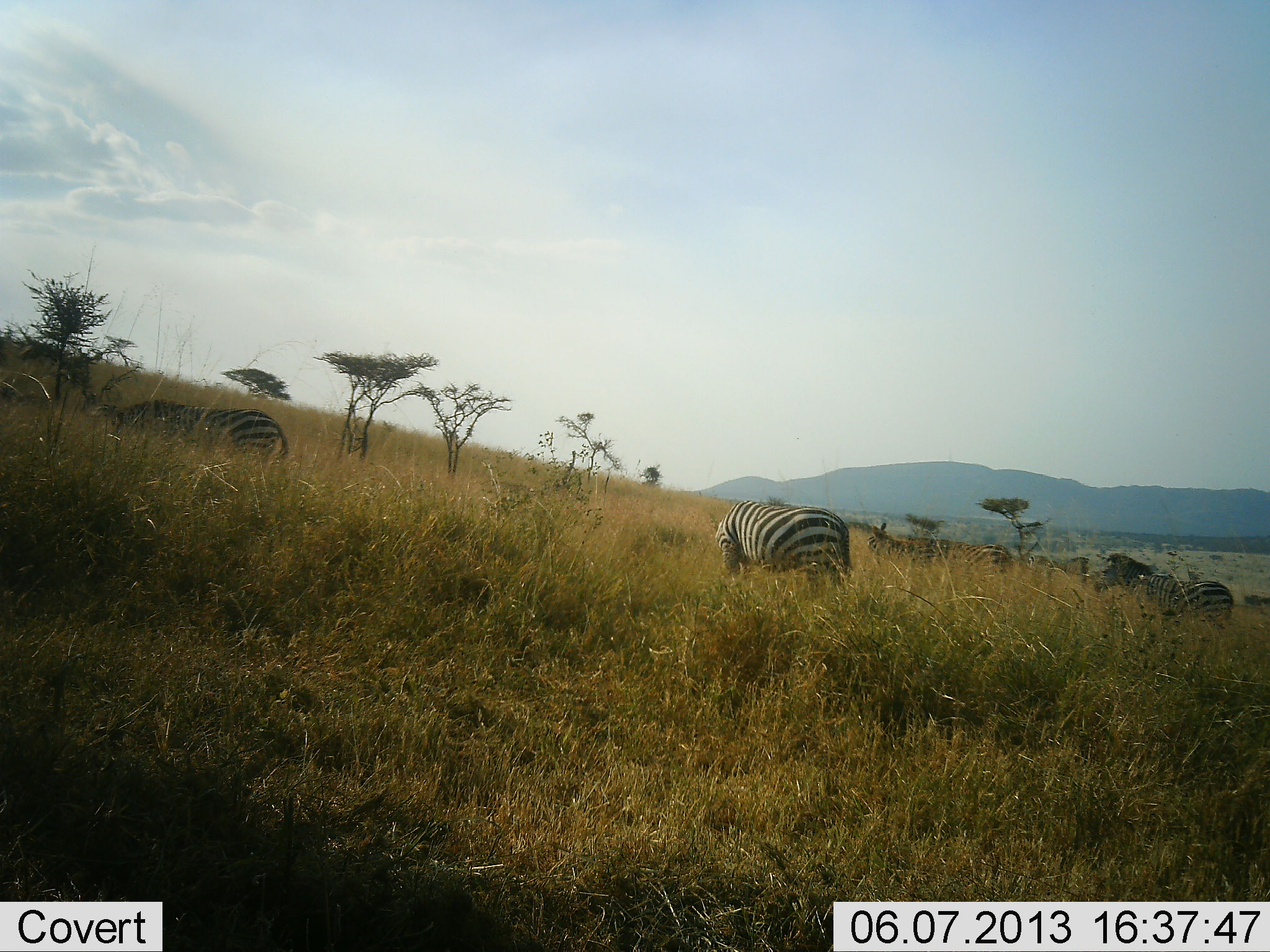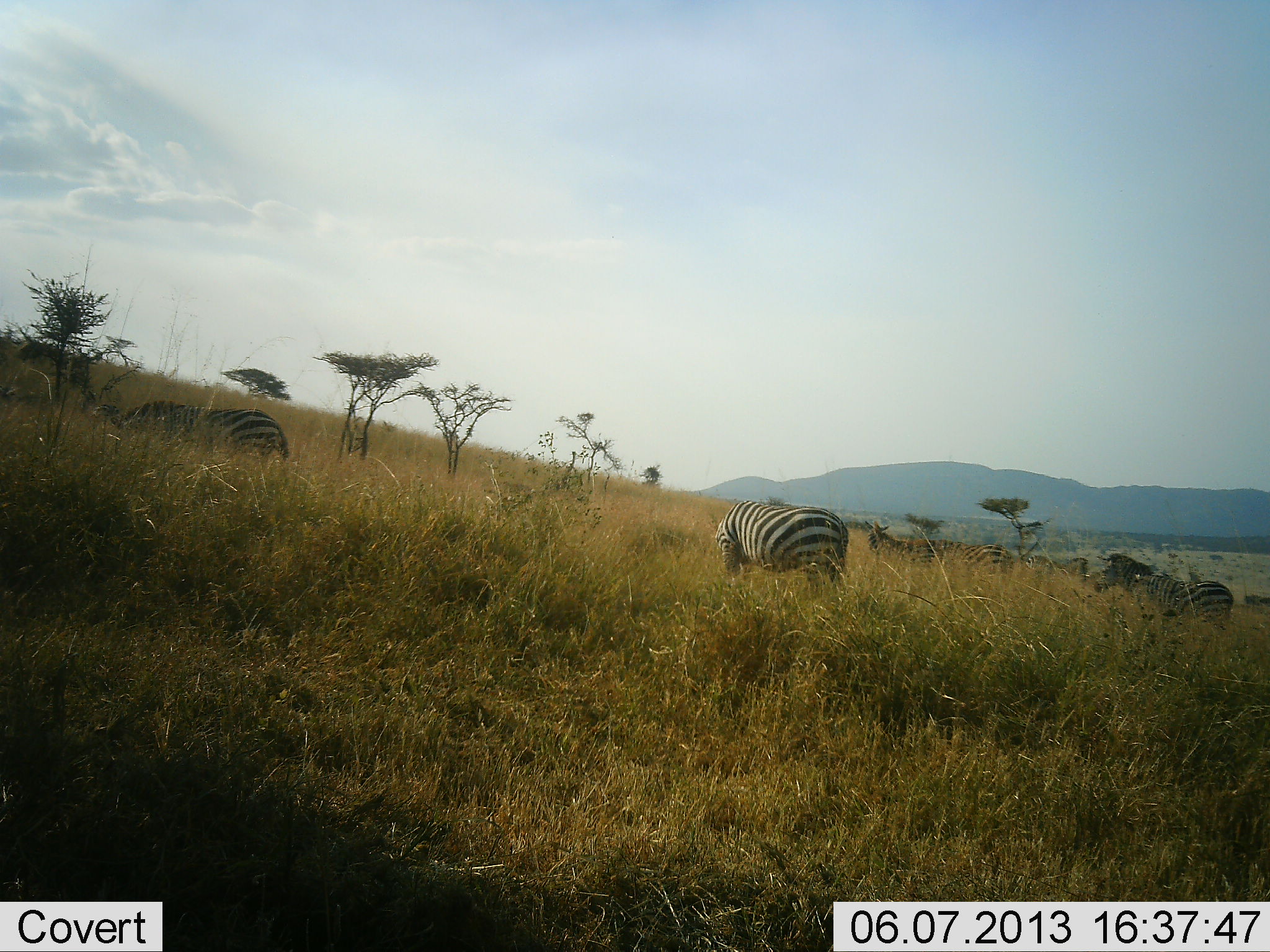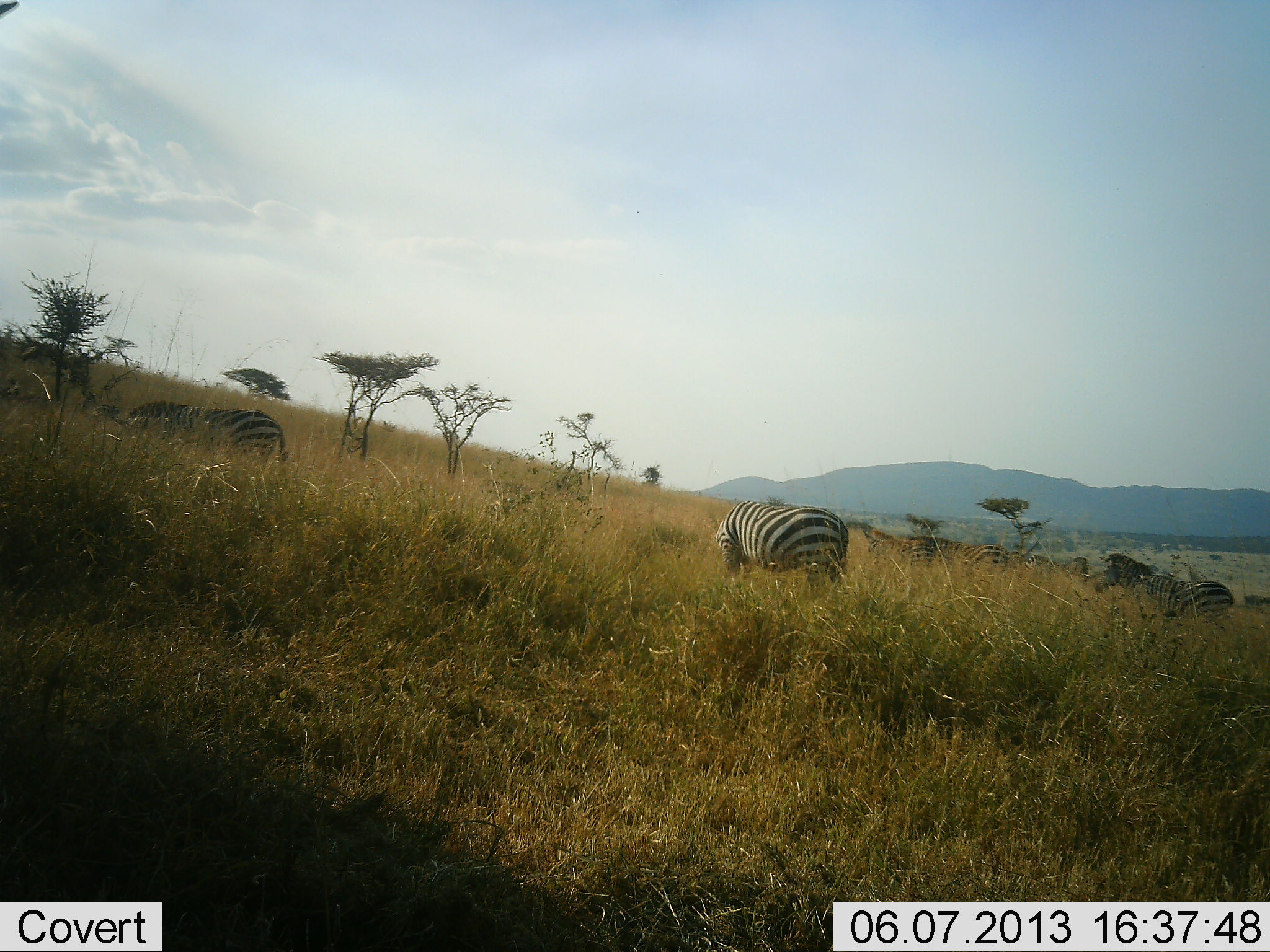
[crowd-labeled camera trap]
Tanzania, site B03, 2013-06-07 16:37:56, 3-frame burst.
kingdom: Animalia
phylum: Chordata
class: Mammalia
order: Perissodactyla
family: Equidae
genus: Equus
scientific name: Equus quagga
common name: plains zebra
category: zebra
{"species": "zebra (plains zebra) (Equus quagga)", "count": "5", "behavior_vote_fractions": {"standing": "60%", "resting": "0%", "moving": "20%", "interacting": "0%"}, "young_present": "0%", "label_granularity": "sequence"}